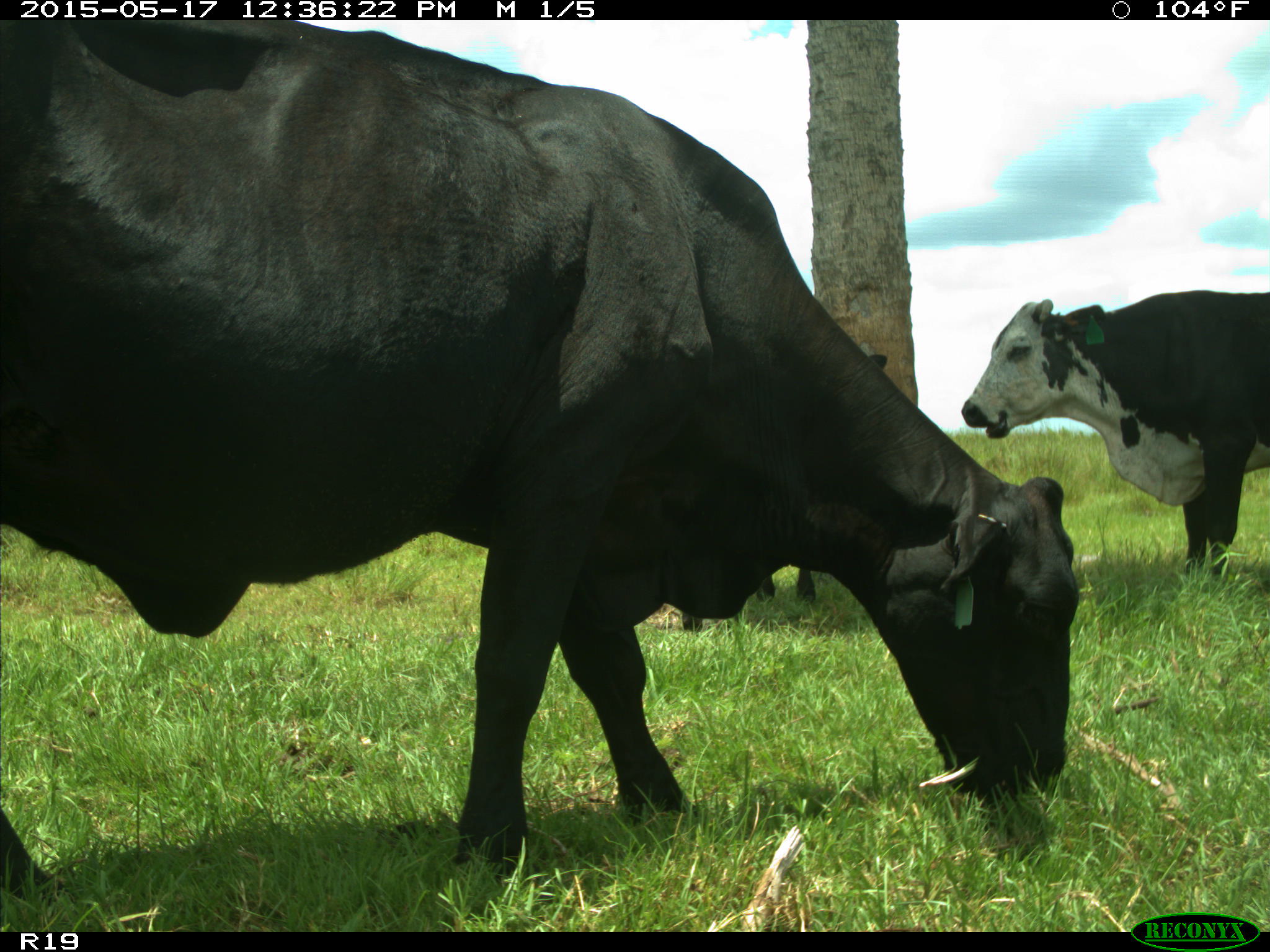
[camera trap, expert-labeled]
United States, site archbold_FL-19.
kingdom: Animalia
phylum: Chordata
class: Mammalia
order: Artiodactyla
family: Bovidae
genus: Bos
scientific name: Bos taurus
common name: domestic cow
Bos taurus (domestic cow).